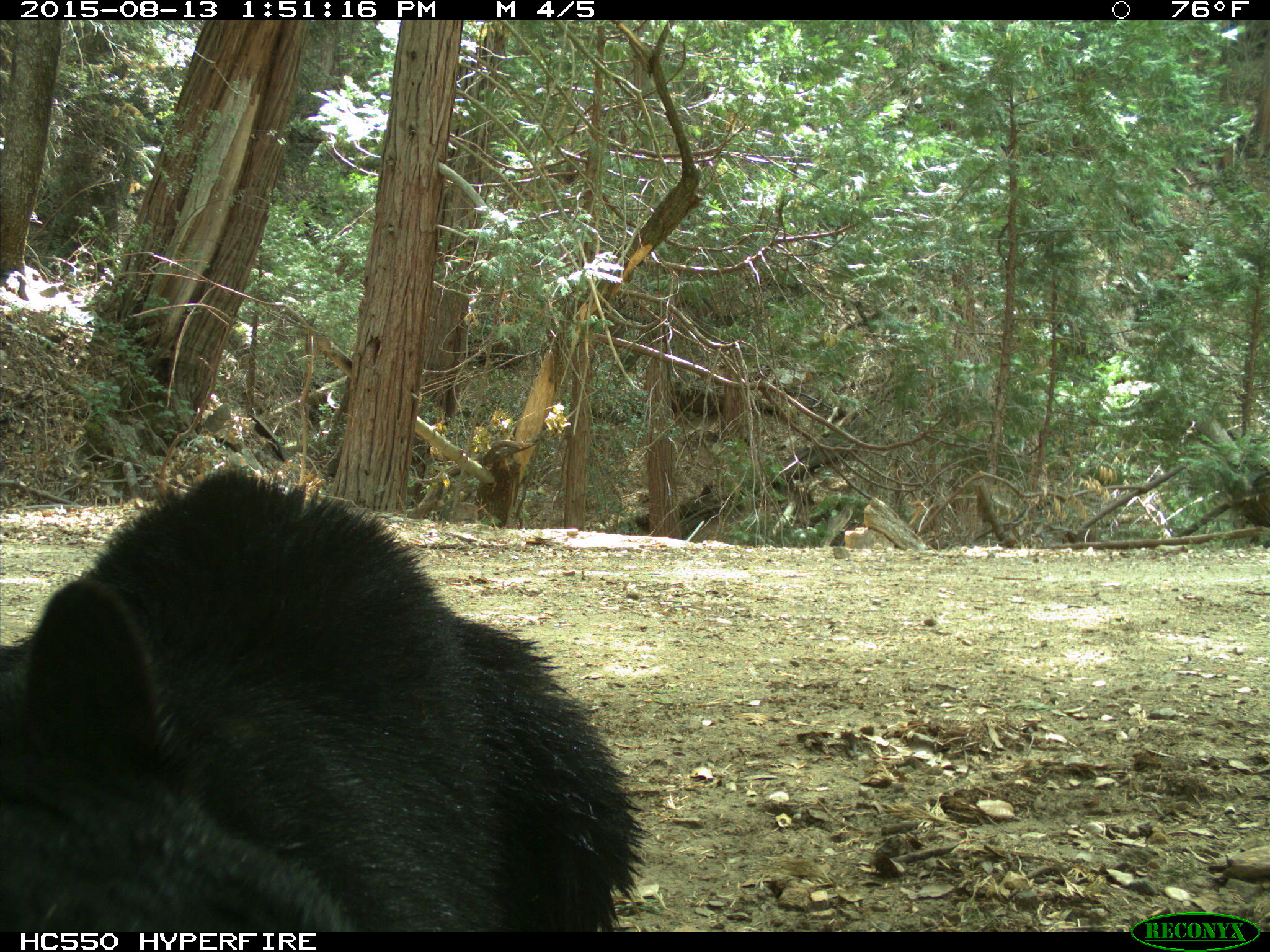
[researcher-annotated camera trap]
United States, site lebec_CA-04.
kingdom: Animalia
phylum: Chordata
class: Mammalia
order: Carnivora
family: Ursidae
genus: Ursus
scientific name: Ursus americanus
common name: american black bear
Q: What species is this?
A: Ursus americanus (american black bear).